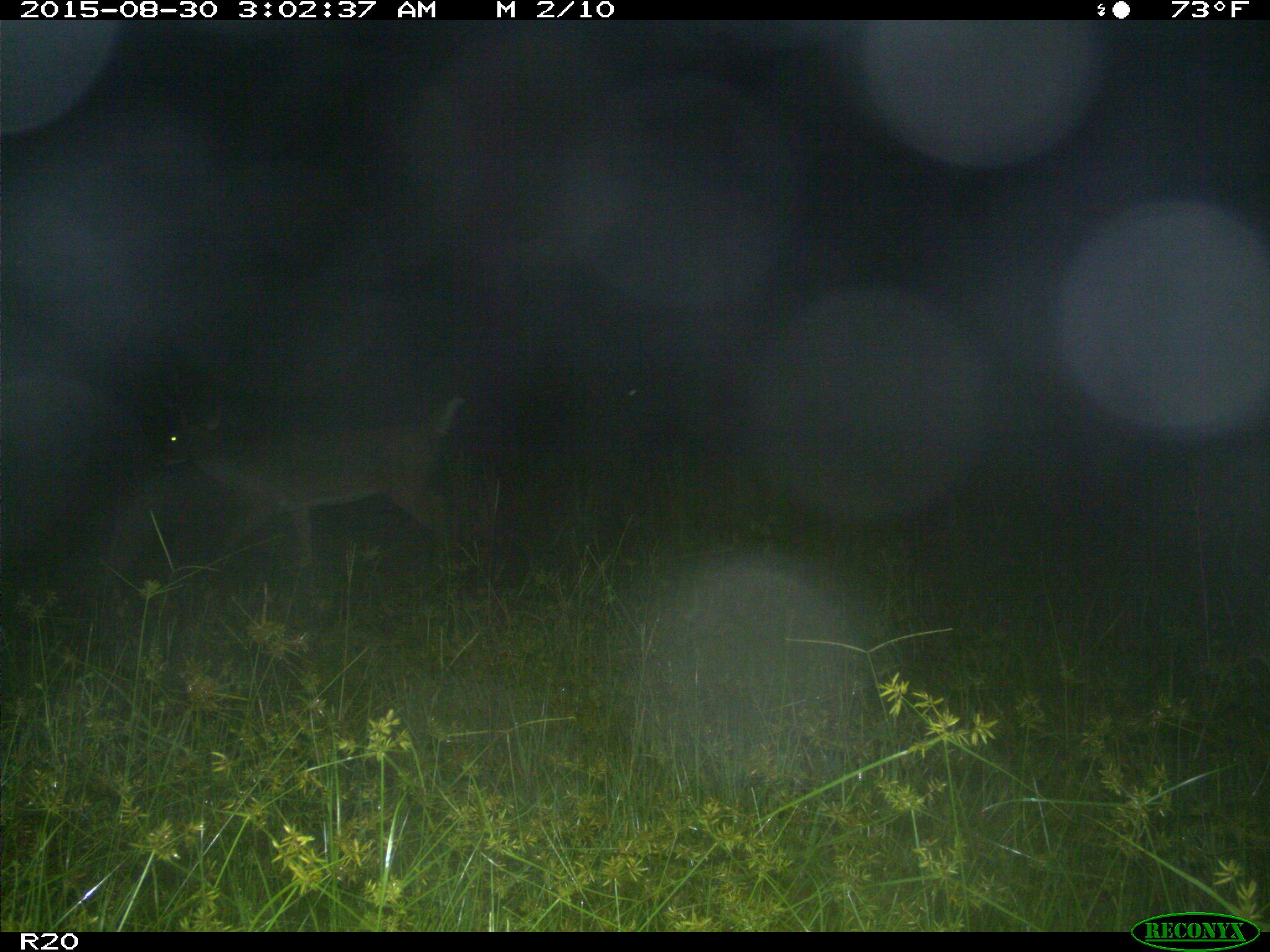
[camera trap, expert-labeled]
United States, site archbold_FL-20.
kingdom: Animalia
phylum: Chordata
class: Mammalia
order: Artiodactyla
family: Cervidae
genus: Odocoileus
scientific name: Odocoileus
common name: deer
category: unidentified deer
Unidentified deer (deer) (Odocoileus).